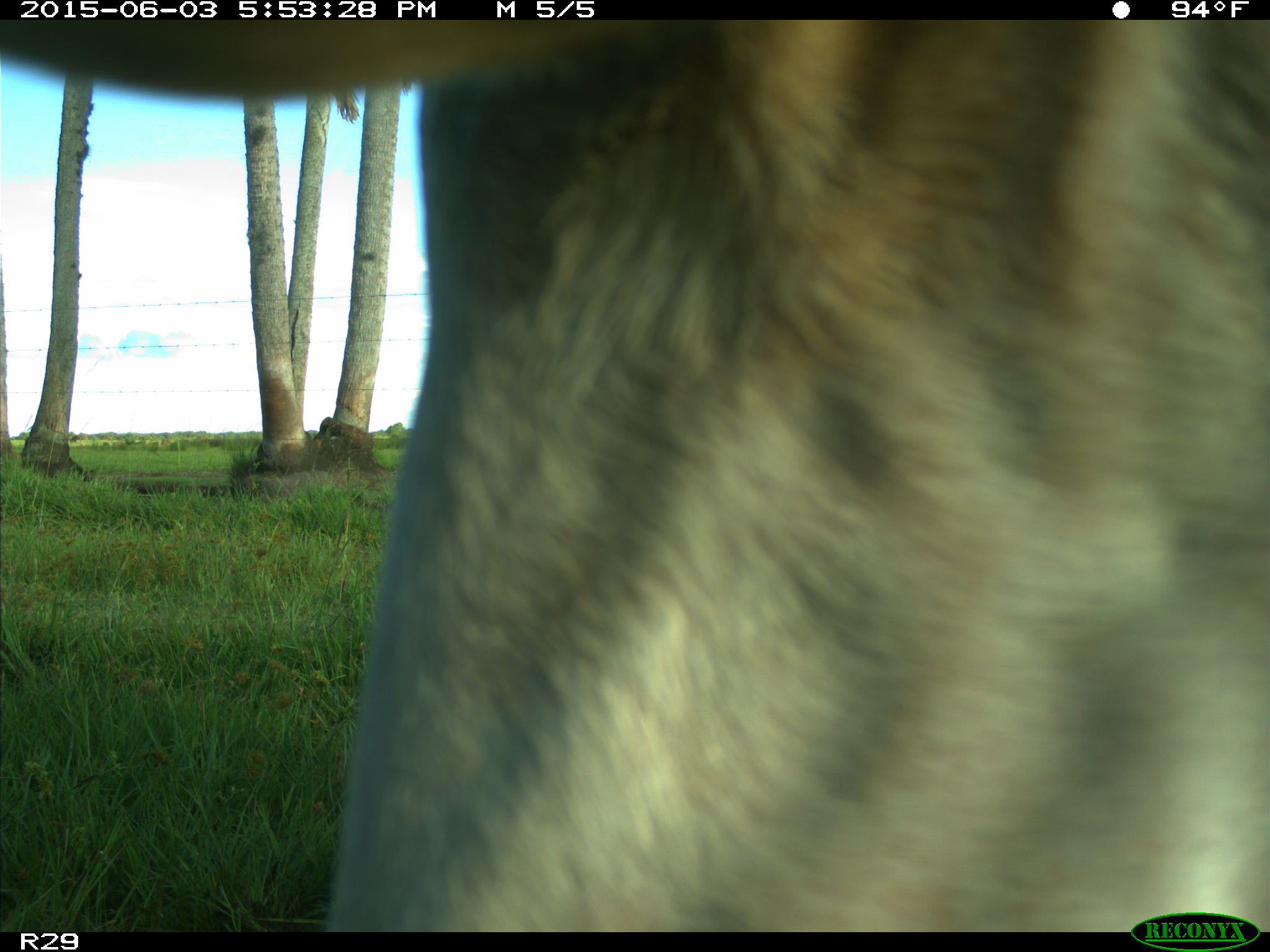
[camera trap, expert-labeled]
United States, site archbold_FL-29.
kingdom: Animalia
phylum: Chordata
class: Mammalia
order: Artiodactyla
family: Bovidae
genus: Bos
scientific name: Bos taurus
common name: domestic cow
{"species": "Bos taurus (domestic cow)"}